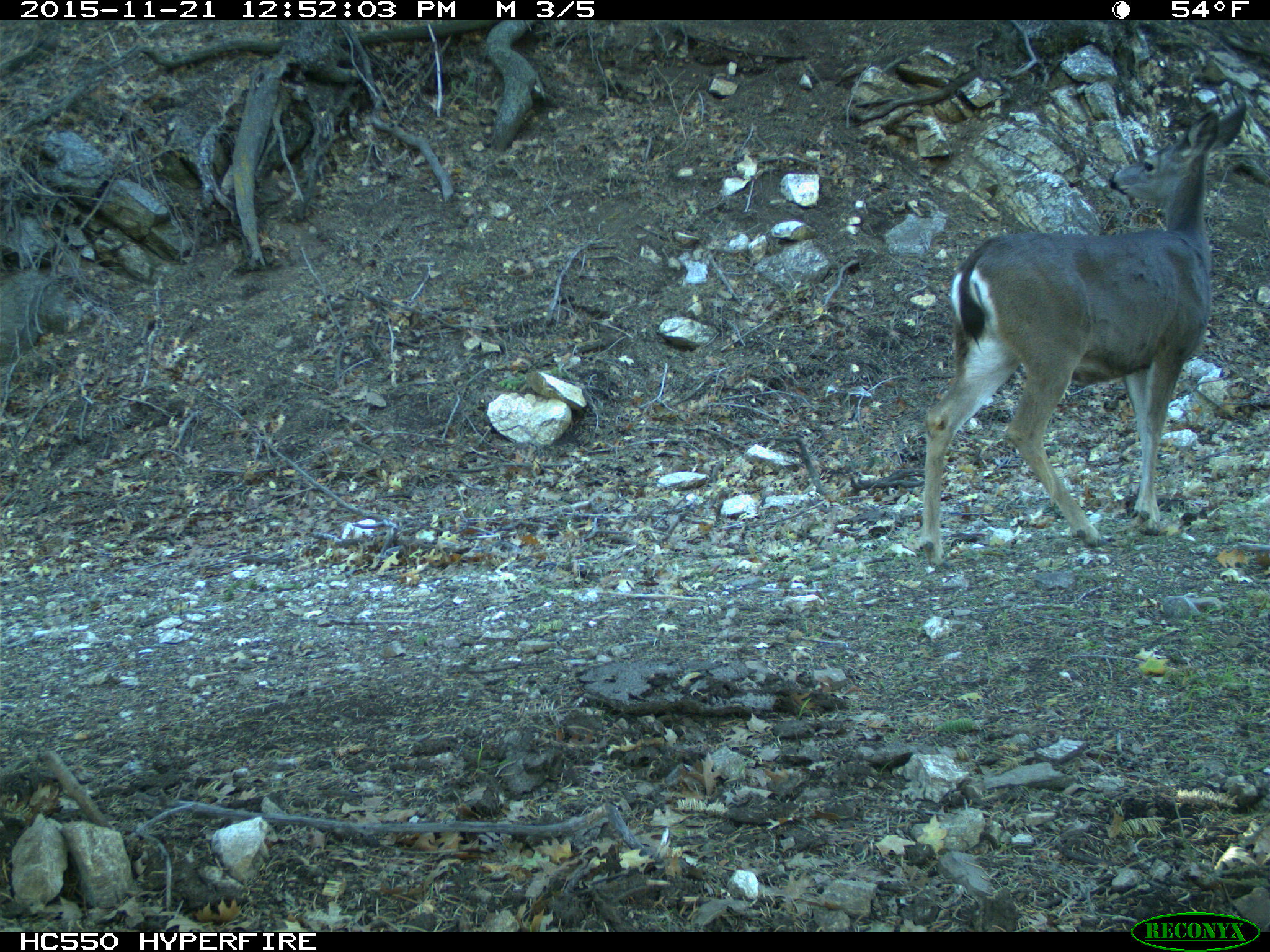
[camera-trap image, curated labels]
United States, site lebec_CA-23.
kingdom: Animalia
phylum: Chordata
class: Mammalia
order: Artiodactyla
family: Cervidae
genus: Odocoileus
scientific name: Odocoileus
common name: deer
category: unidentified deer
Unidentified deer (deer) (Odocoileus).